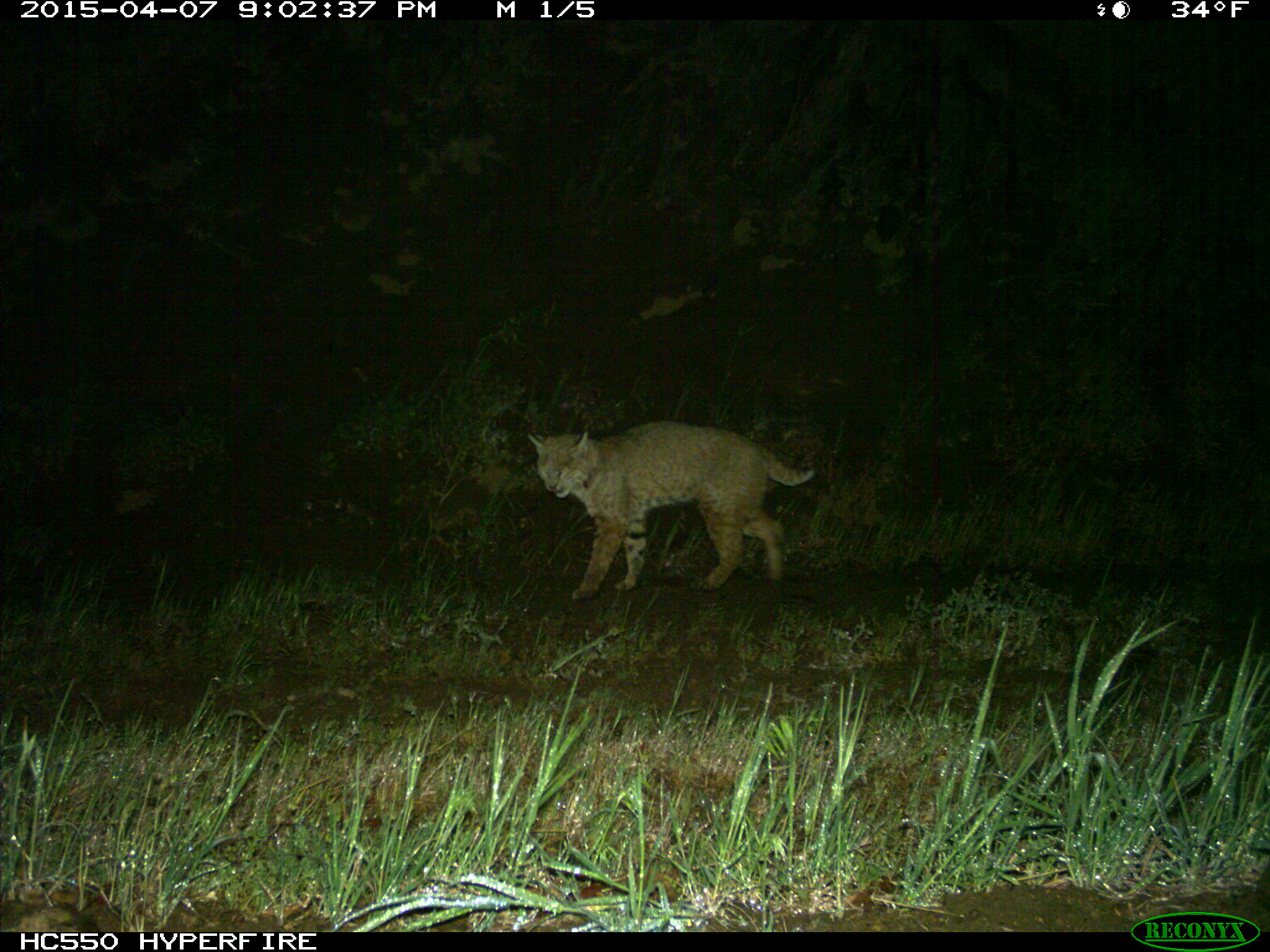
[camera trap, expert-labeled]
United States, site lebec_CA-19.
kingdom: Animalia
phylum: Chordata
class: Mammalia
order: Carnivora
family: Felidae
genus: Lynx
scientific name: Lynx rufus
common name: bobcat